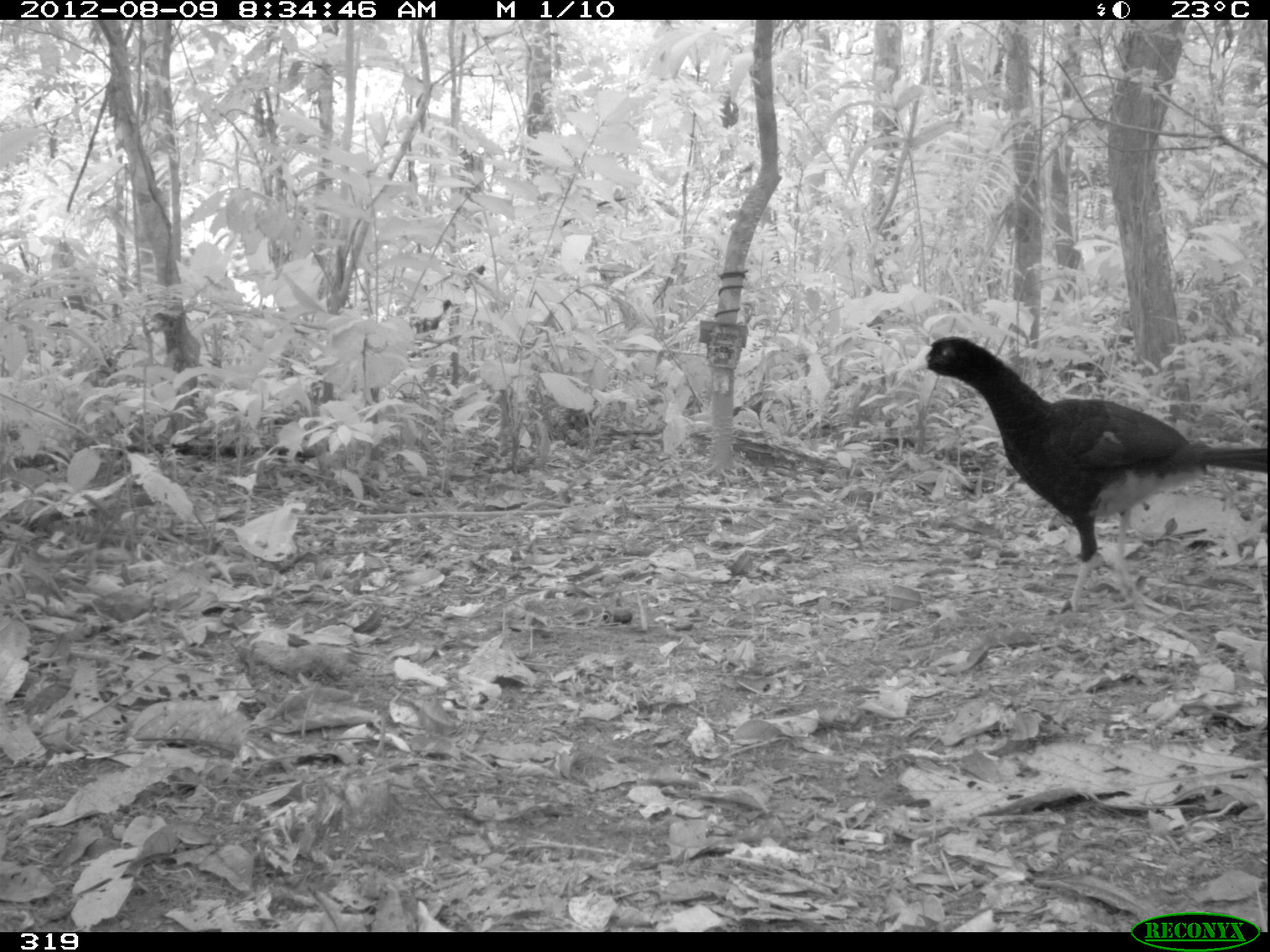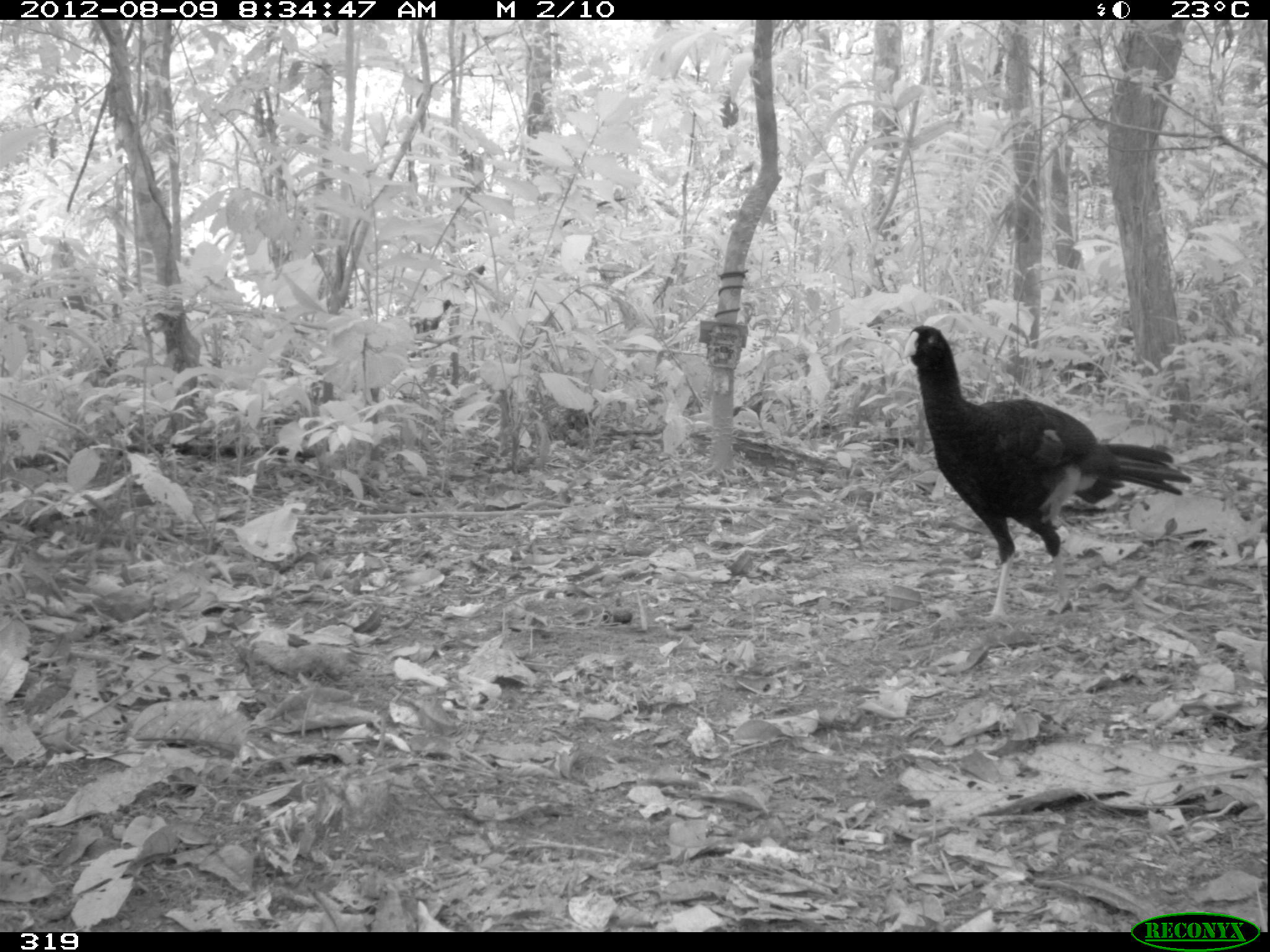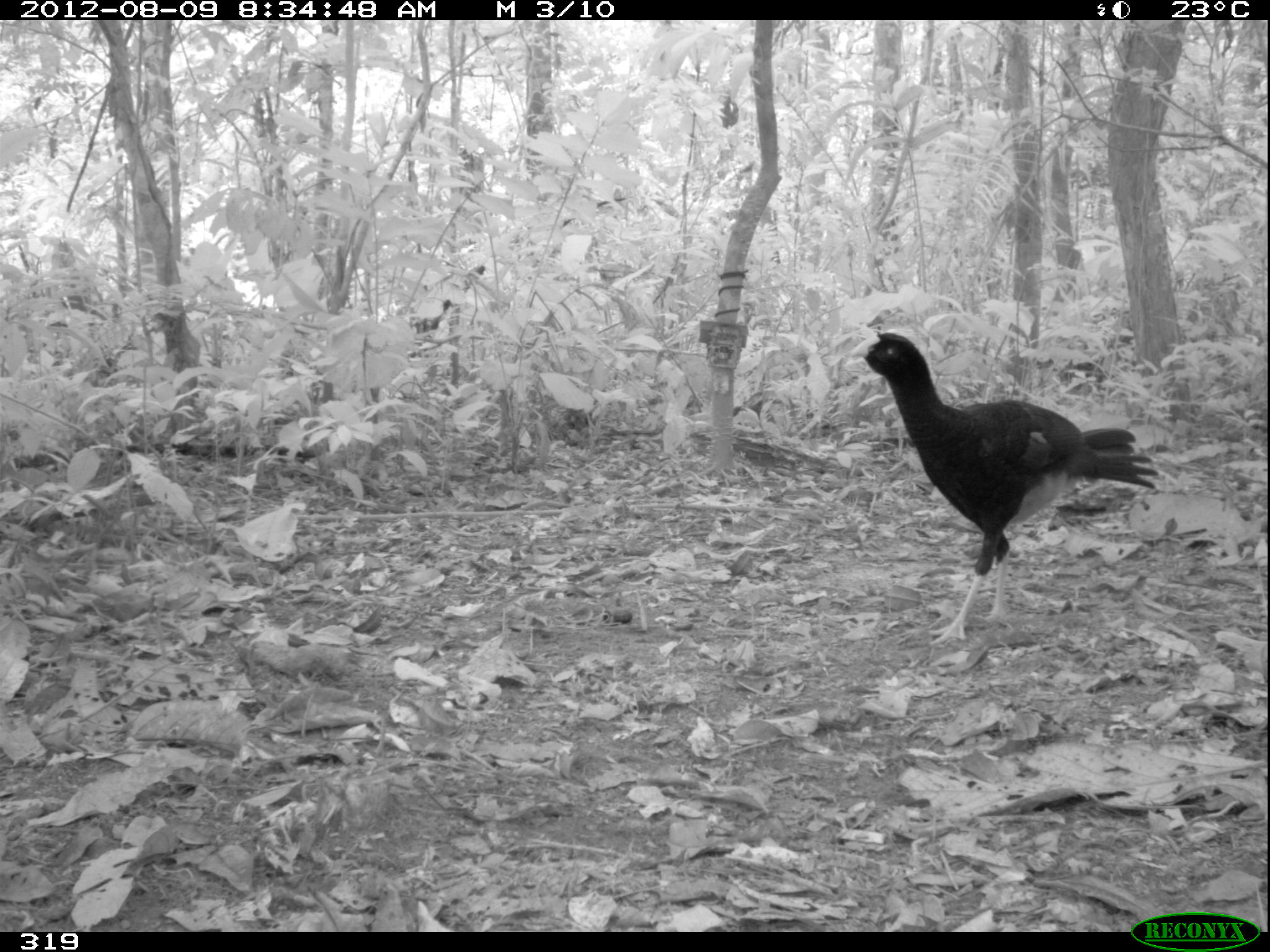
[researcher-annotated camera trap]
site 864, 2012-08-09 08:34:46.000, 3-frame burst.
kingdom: Animalia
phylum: Chordata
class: Aves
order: Galliformes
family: Cracidae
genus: Mitu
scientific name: Mitu tuberosum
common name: razor-billed curassow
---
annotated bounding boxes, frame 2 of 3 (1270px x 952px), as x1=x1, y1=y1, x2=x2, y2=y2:
mitu tuberosum: x1=902, y1=323, x2=1192, y2=627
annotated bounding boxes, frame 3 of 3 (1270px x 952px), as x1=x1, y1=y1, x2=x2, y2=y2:
mitu tuberosum: x1=847, y1=331, x2=1157, y2=645